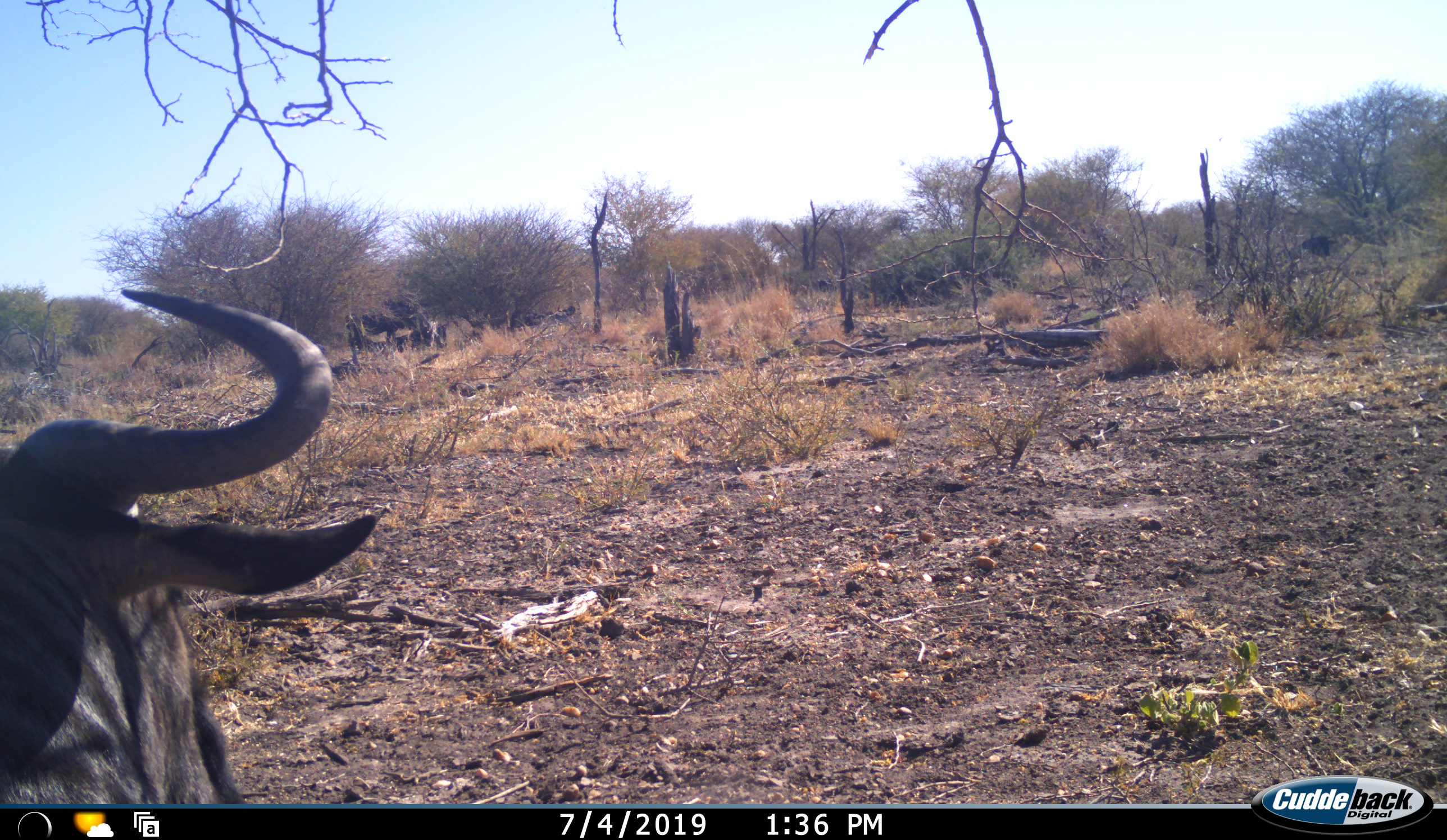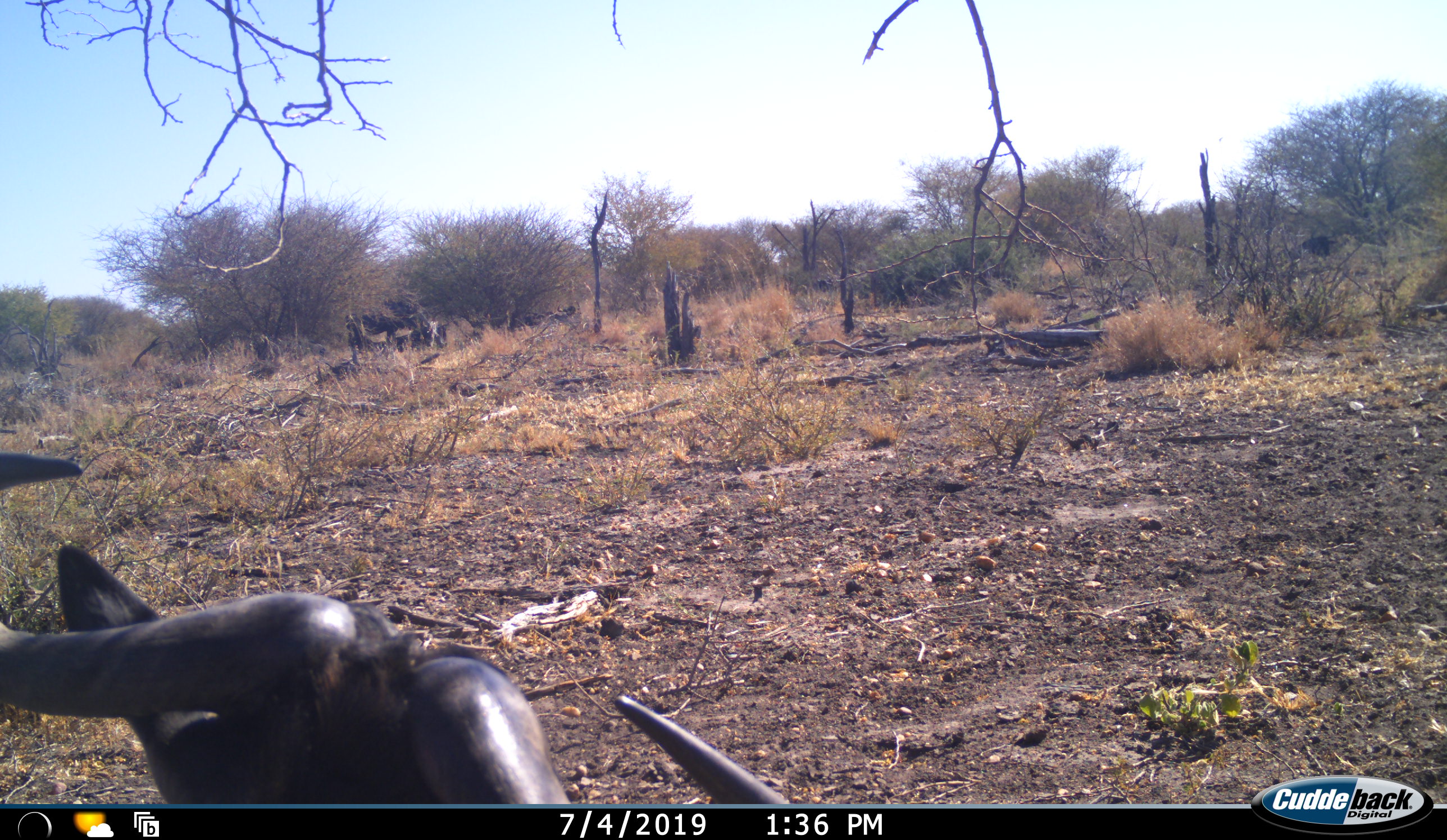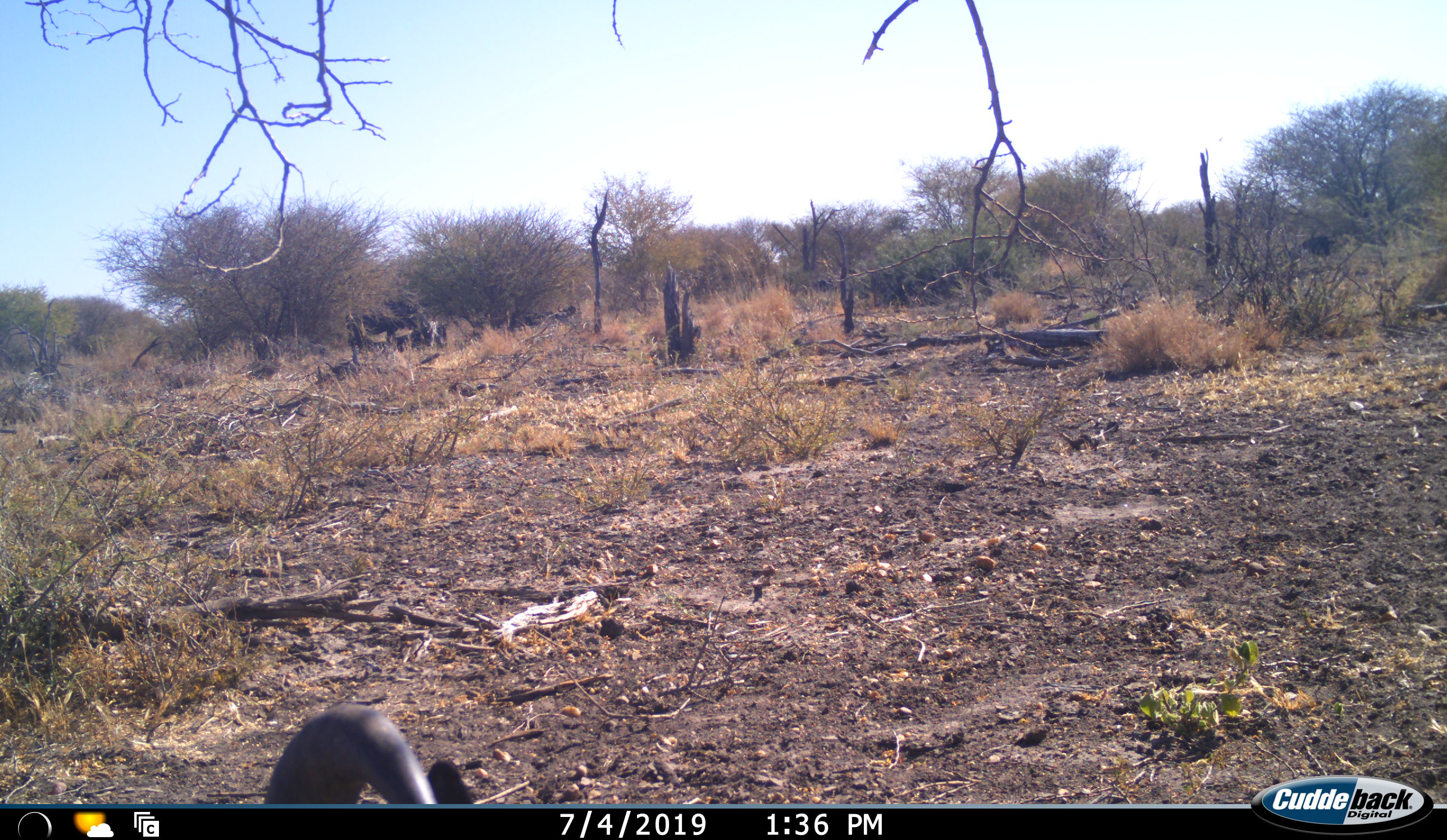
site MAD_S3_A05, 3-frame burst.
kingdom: Animalia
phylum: Chordata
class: Mammalia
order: Artiodactyla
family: Bovidae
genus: Connochaetes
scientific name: Connochaetes taurinus taurinus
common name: blue wildebeest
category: wildebeestblue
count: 1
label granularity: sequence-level